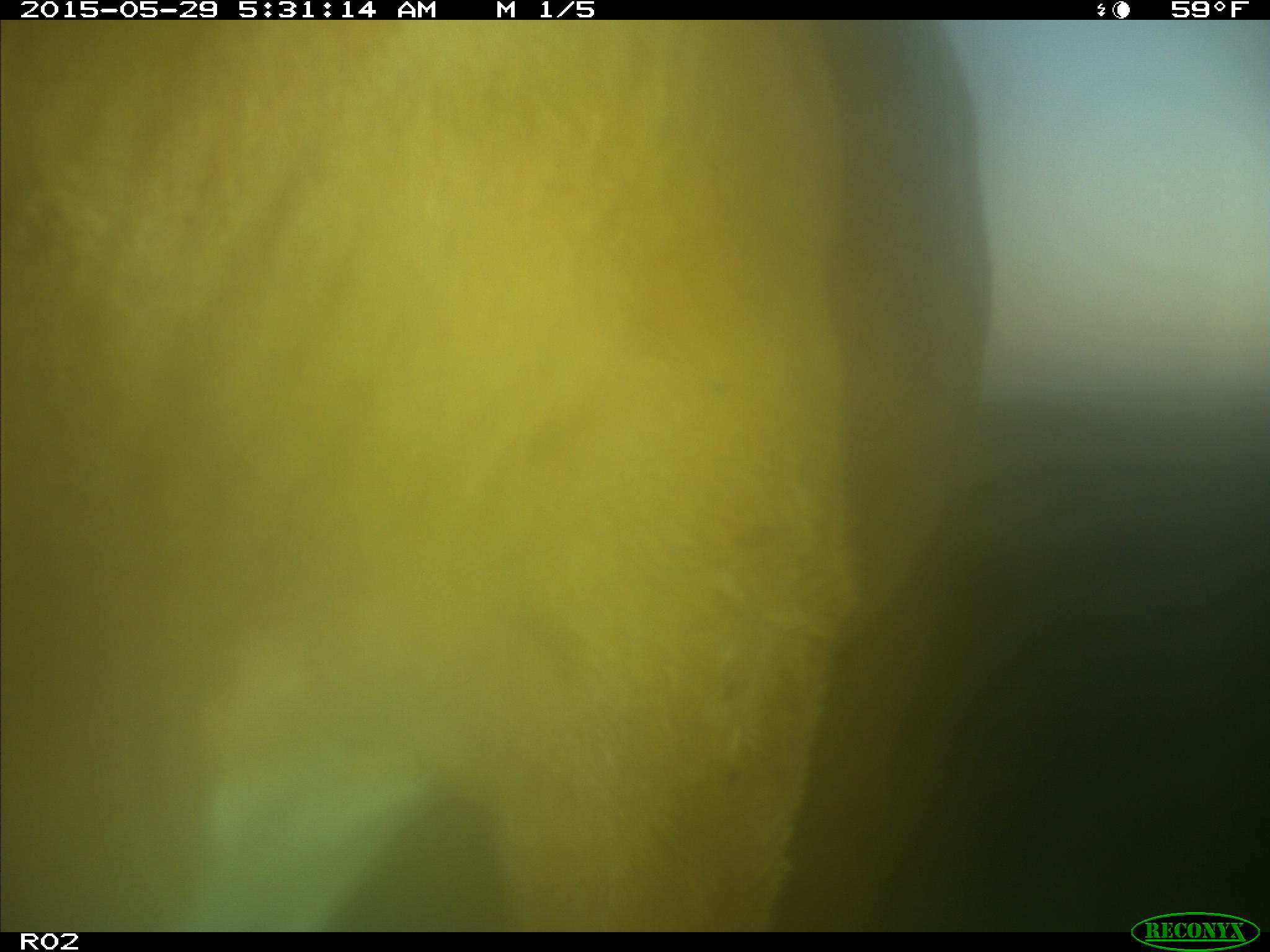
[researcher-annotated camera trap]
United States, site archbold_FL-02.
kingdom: Animalia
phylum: Chordata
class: Mammalia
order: Artiodactyla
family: Bovidae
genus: Bos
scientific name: Bos taurus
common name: domestic cow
Bos taurus (domestic cow).